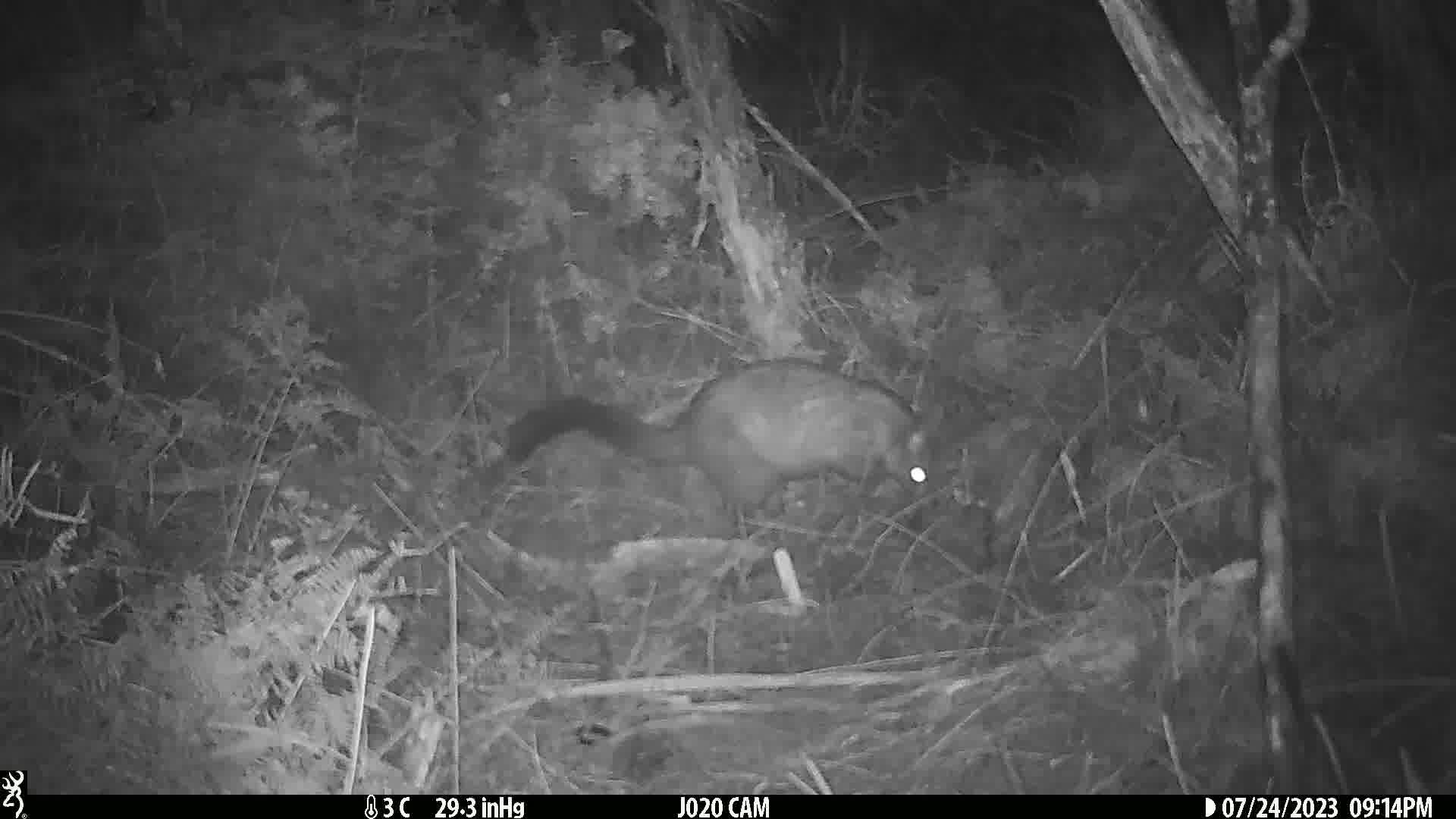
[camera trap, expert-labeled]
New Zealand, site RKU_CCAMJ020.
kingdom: Animalia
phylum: Chordata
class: Mammalia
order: Diprotodontia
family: Phalangeridae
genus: Trichosurus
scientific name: Trichosurus vulpecula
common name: common brushtail possum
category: possum